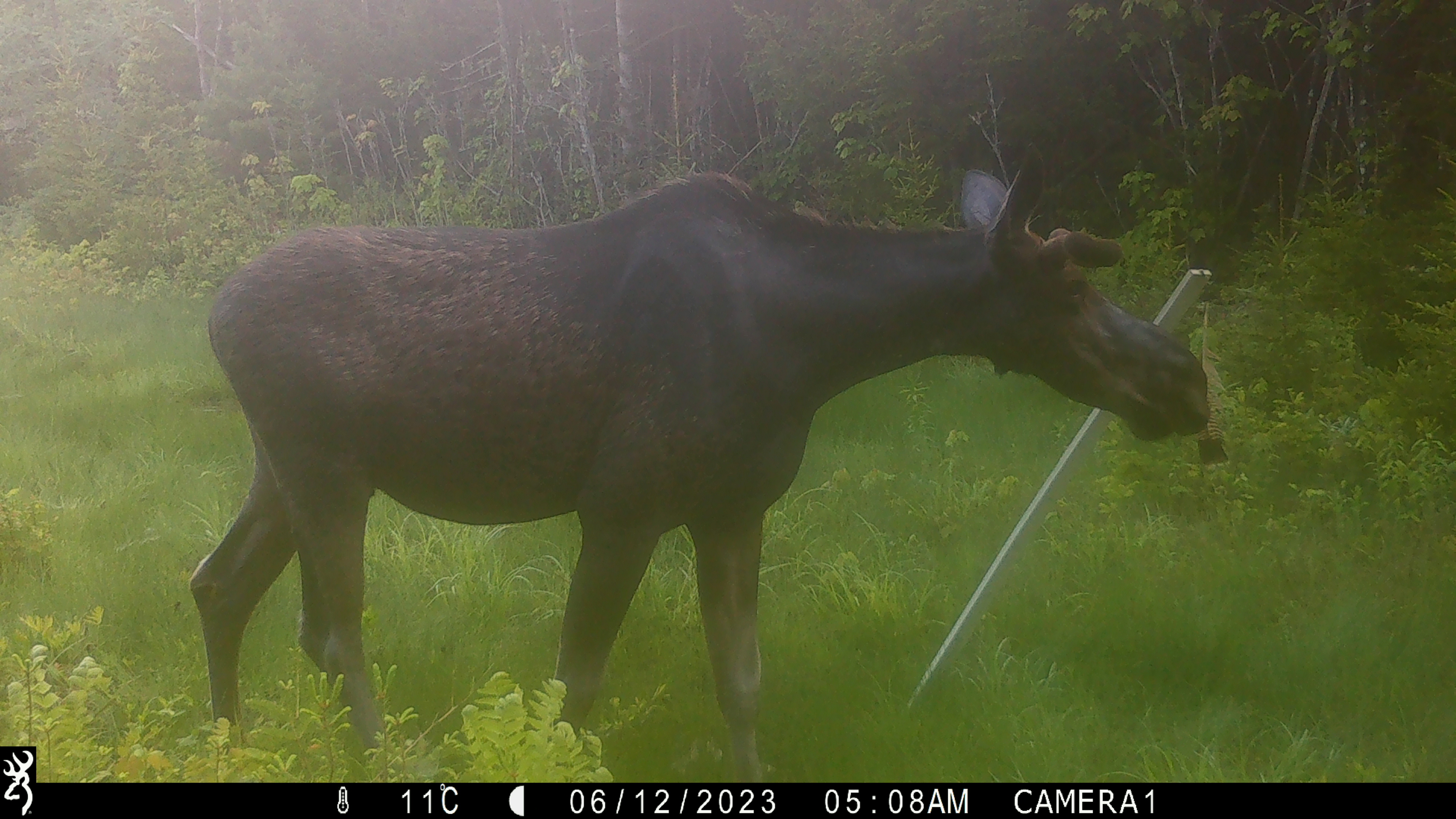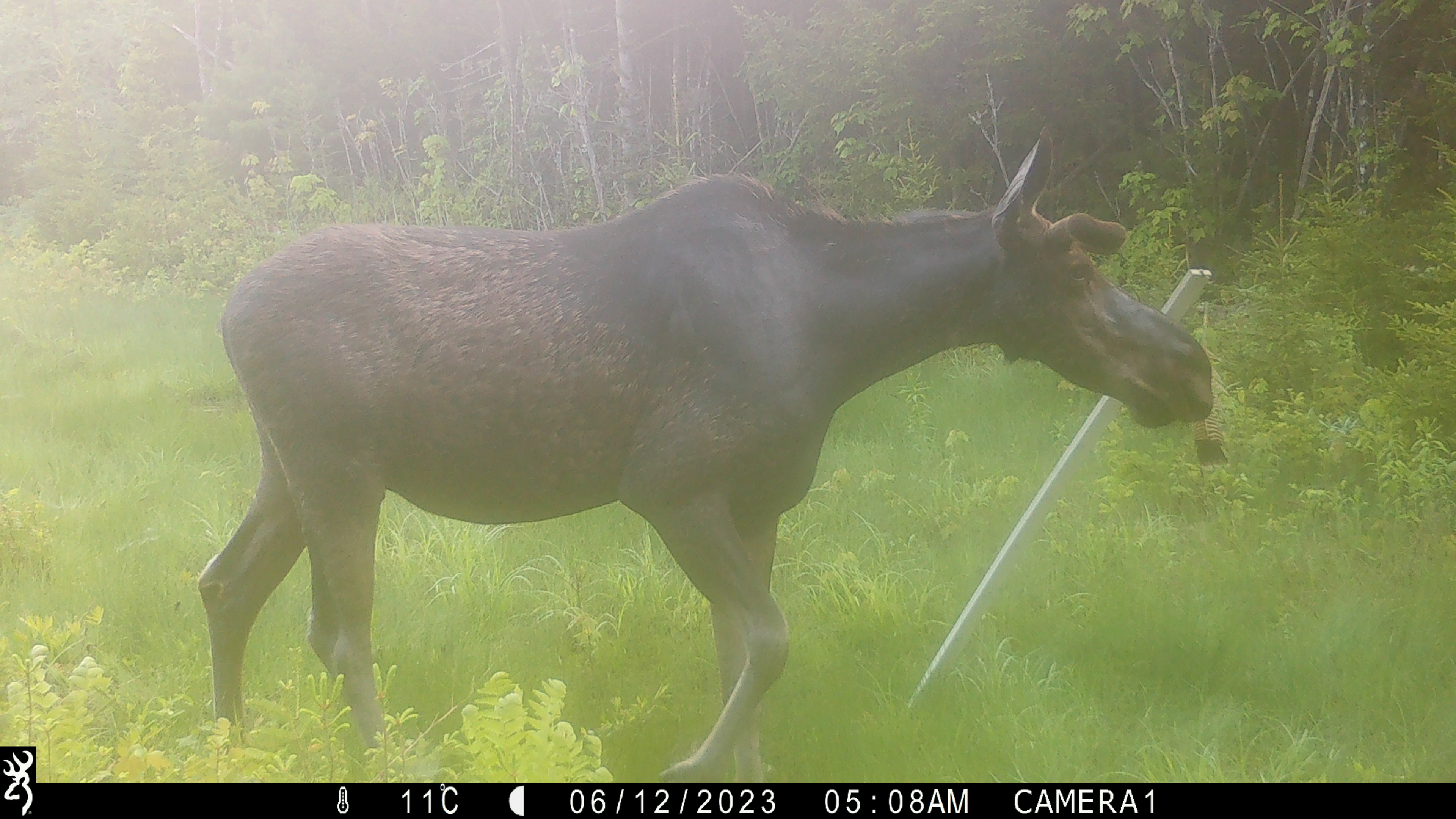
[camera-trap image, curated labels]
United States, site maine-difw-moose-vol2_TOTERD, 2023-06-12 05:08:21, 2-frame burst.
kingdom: Animalia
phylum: Chordata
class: Mammalia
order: Artiodactyla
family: Cervidae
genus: Alces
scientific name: Alces alces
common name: moose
Moose (Alces alces).